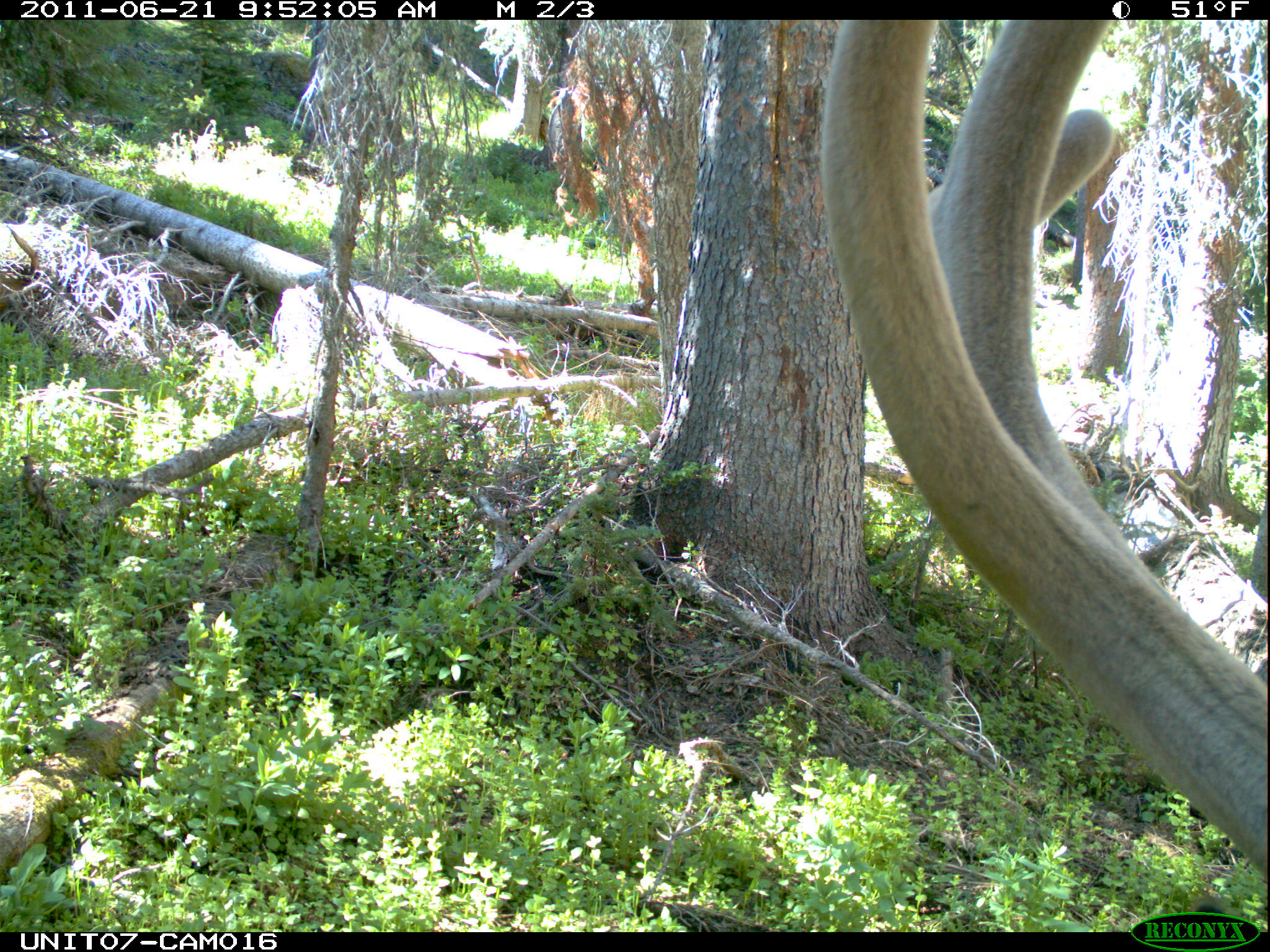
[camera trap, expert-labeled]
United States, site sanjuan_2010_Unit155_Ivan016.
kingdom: Animalia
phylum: Chordata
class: Mammalia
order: Artiodactyla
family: Cervidae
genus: Cervus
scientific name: Cervus elaphus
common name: red deer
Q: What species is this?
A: Cervus elaphus (red deer).